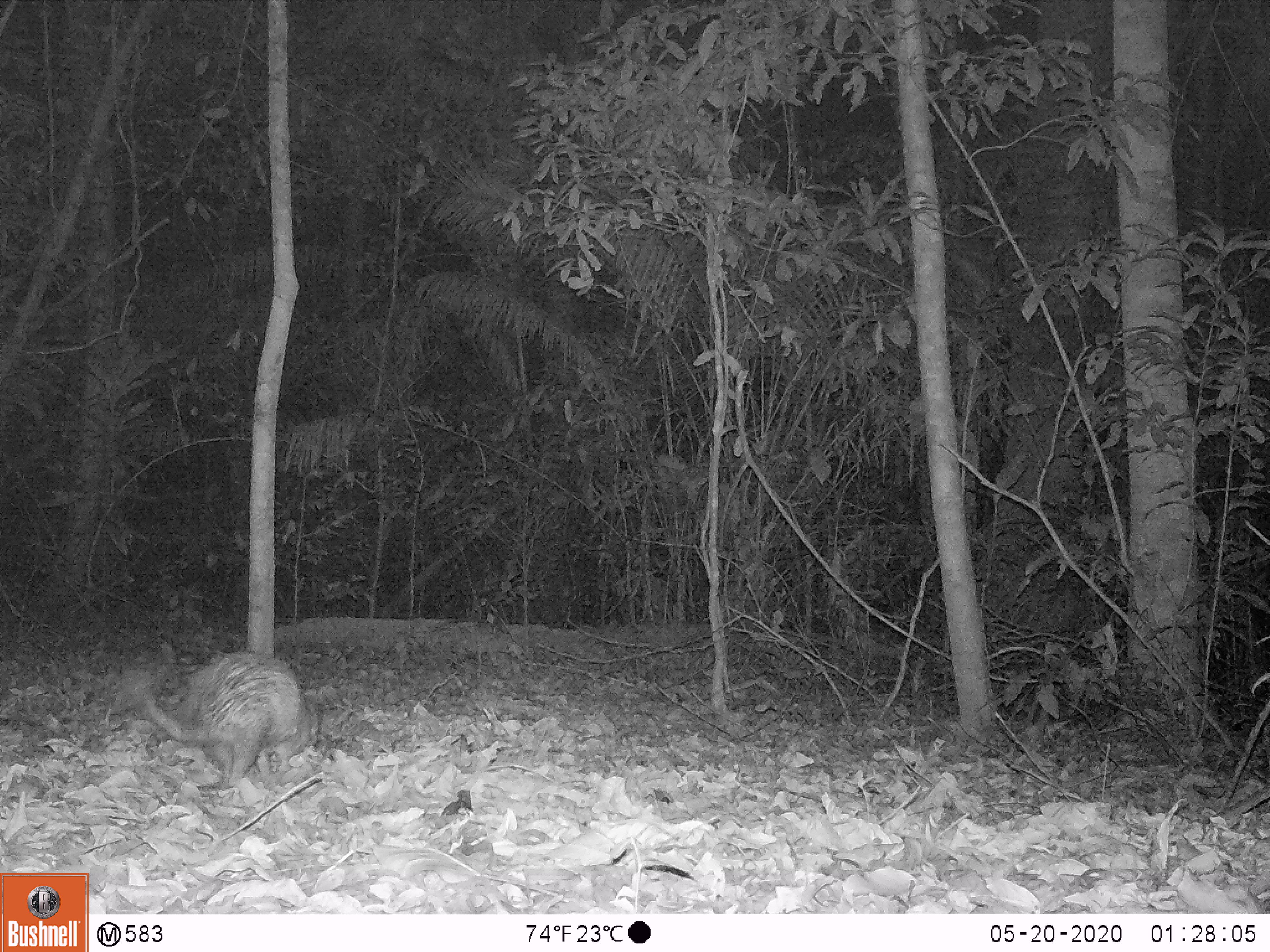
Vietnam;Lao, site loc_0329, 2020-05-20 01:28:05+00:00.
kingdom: Animalia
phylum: Chordata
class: Mammalia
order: Rodentia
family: Hystricidae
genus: Atherurus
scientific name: Atherurus macrourus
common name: asiatic brush-tailed porcupine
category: asiatic brush tailed porcupine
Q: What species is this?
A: Asiatic brush tailed porcupine (asiatic brush-tailed porcupine) (Atherurus macrourus).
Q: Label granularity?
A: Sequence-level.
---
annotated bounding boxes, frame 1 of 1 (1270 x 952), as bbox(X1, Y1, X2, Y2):
asiatic brush tailed porcupine: bbox(120, 649, 320, 789)